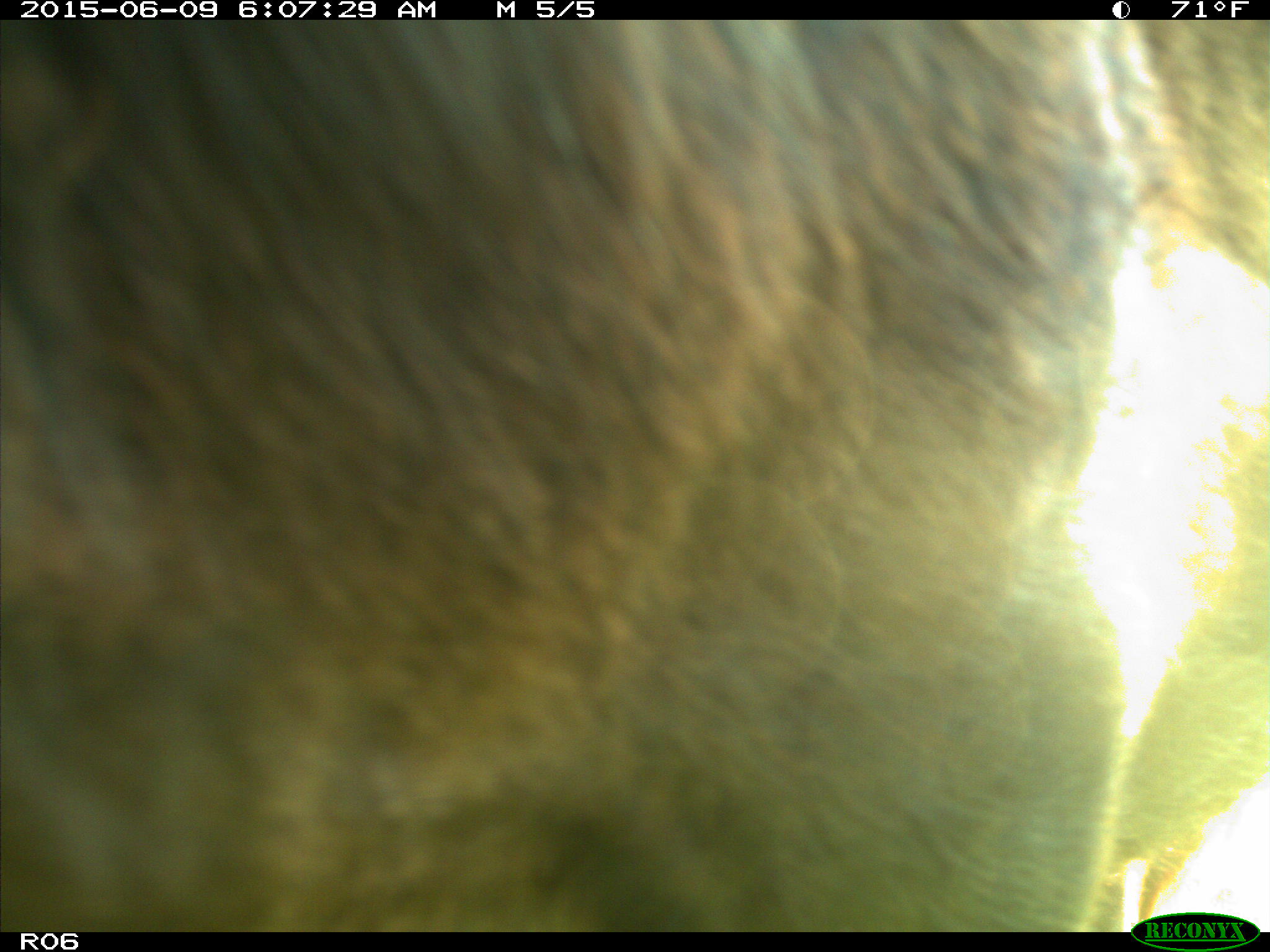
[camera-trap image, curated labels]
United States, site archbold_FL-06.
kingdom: Animalia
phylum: Chordata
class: Mammalia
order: Artiodactyla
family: Bovidae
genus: Bos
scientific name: Bos taurus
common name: domestic cow